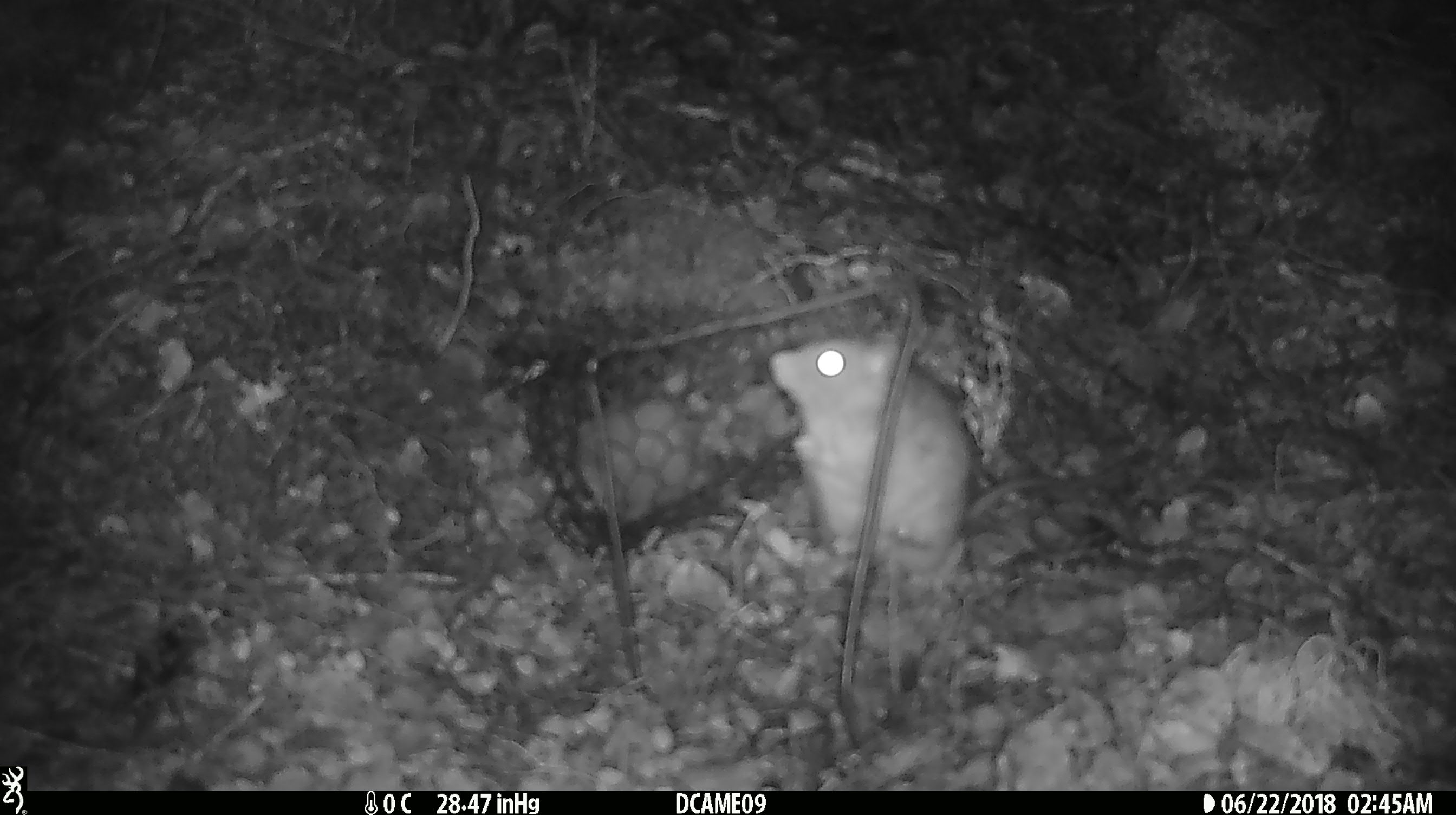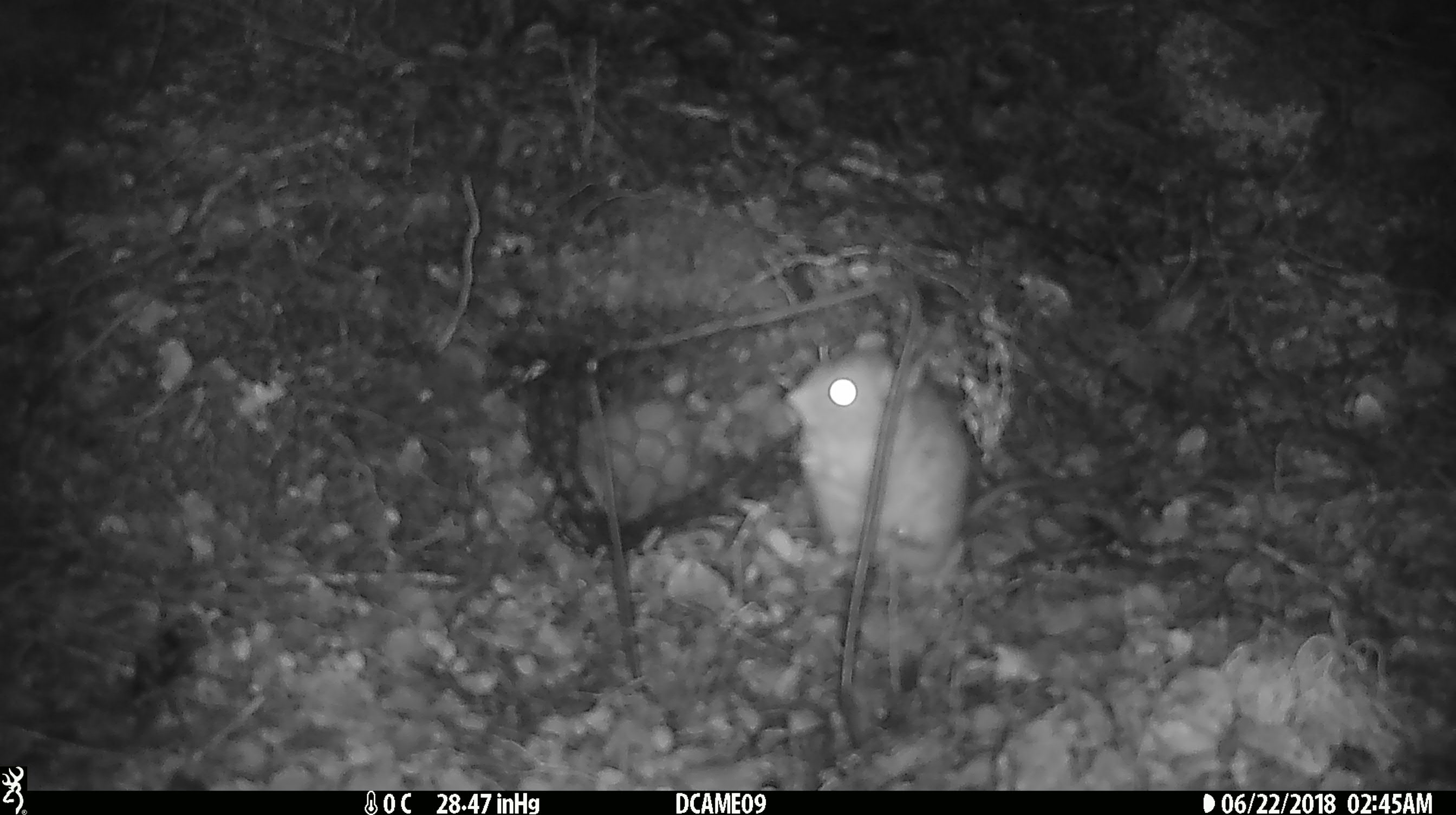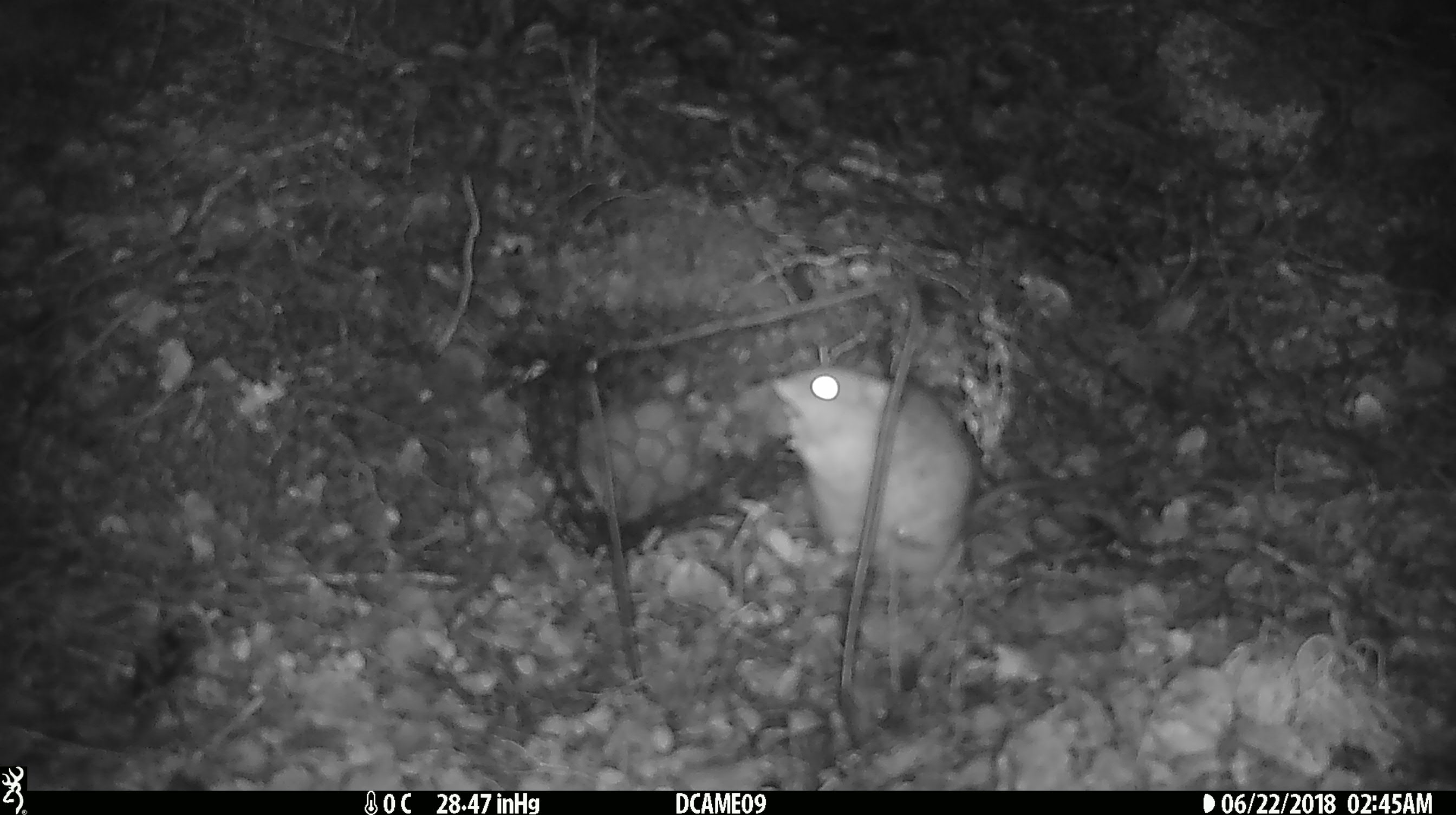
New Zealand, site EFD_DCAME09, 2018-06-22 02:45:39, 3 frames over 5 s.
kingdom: Animalia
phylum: Chordata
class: Mammalia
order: Rodentia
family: Muridae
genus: Rattus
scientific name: Rattus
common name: rat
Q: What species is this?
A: Rat (Rattus).